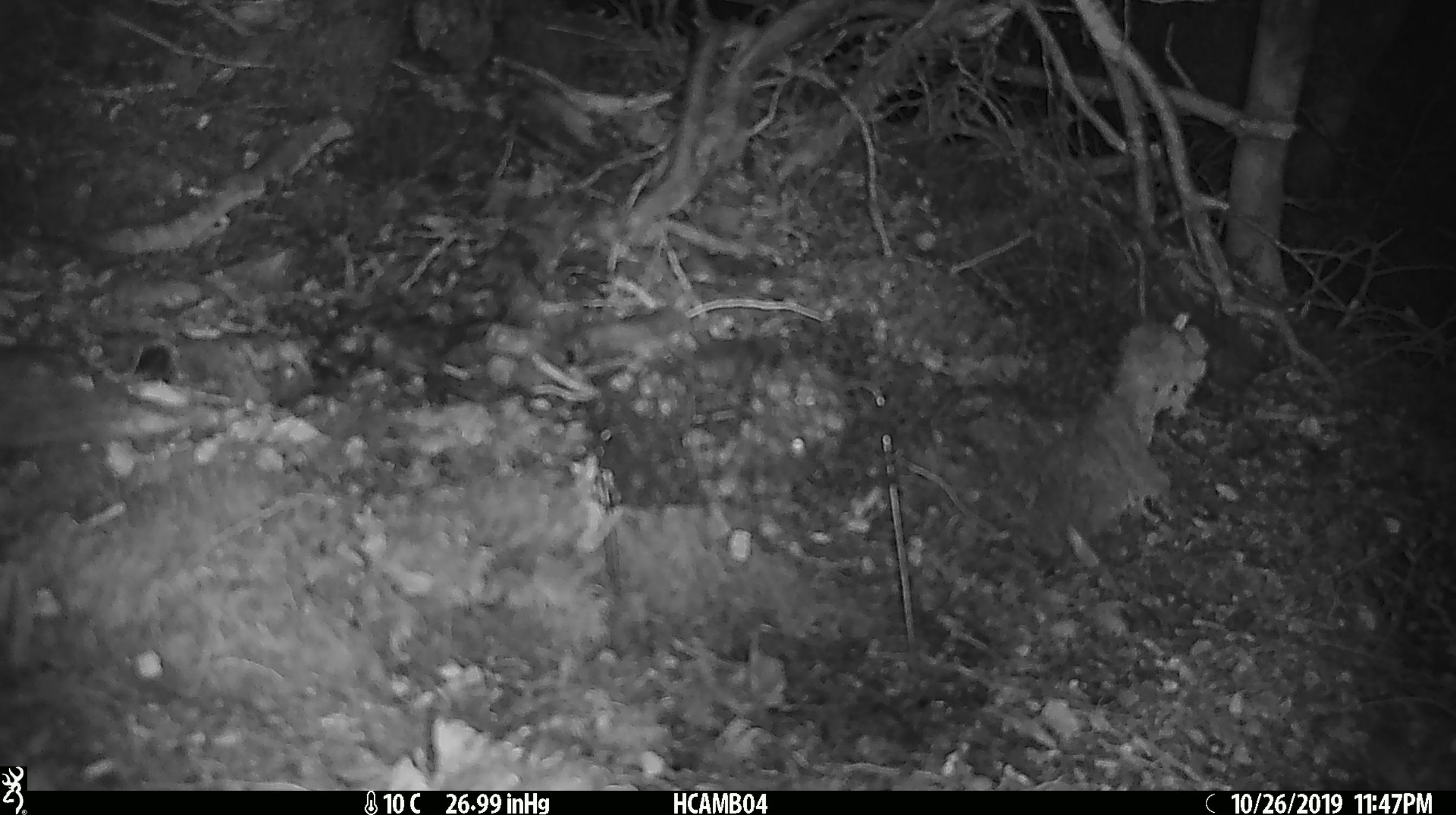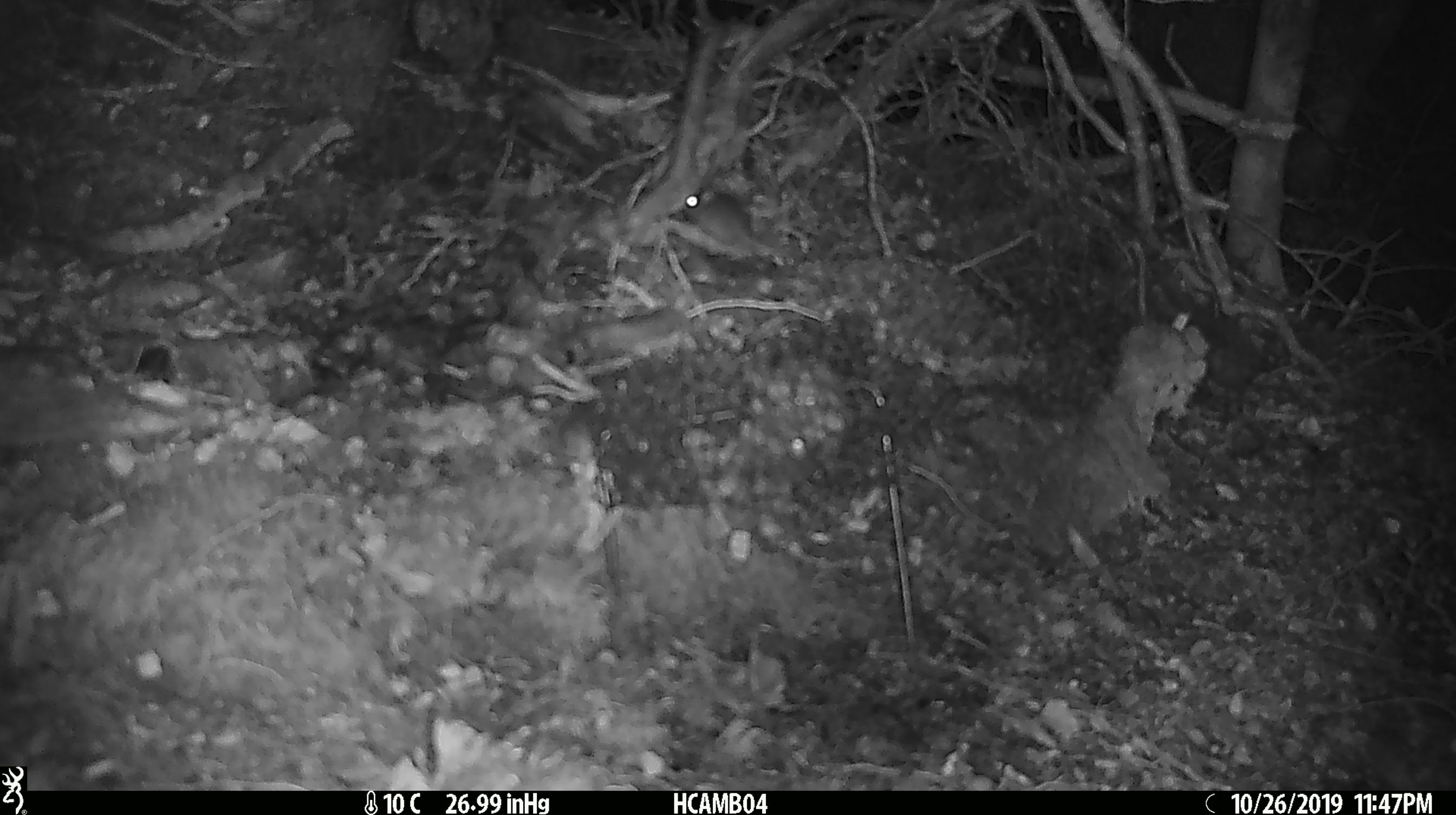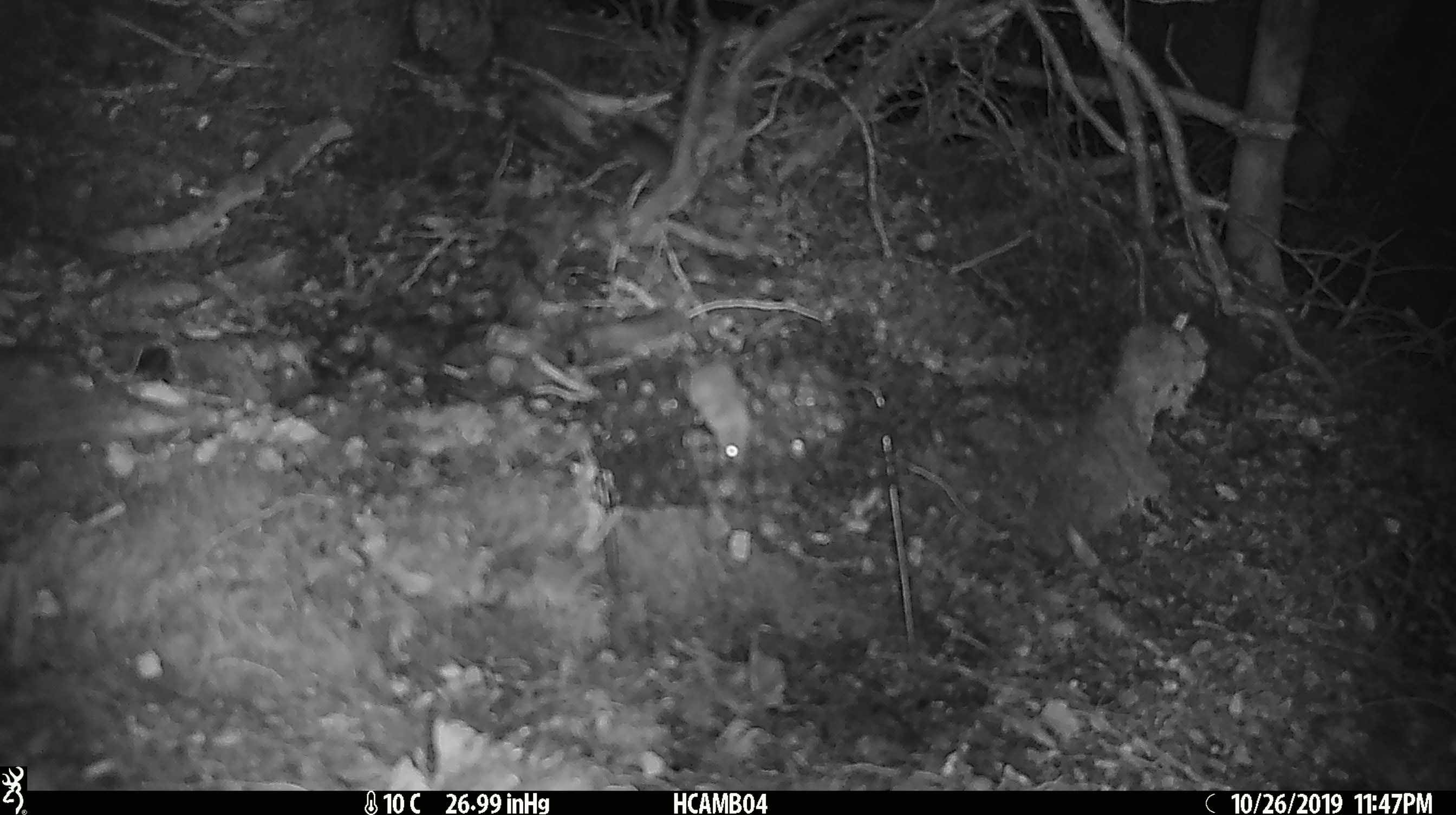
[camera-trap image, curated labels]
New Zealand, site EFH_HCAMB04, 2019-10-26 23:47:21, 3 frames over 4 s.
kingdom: Animalia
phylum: Chordata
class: Mammalia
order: Rodentia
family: Muridae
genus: Mus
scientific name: Mus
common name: mouse